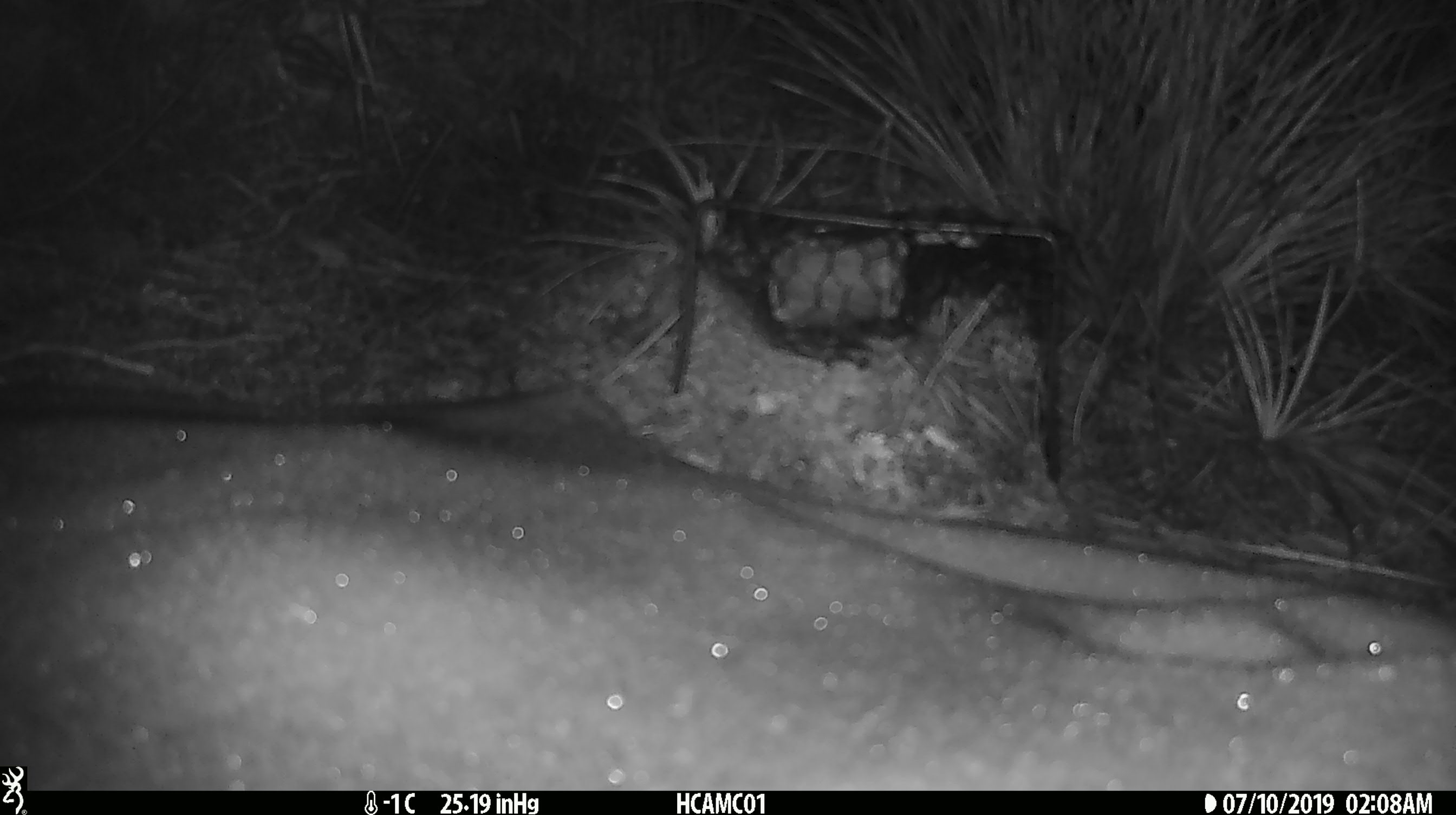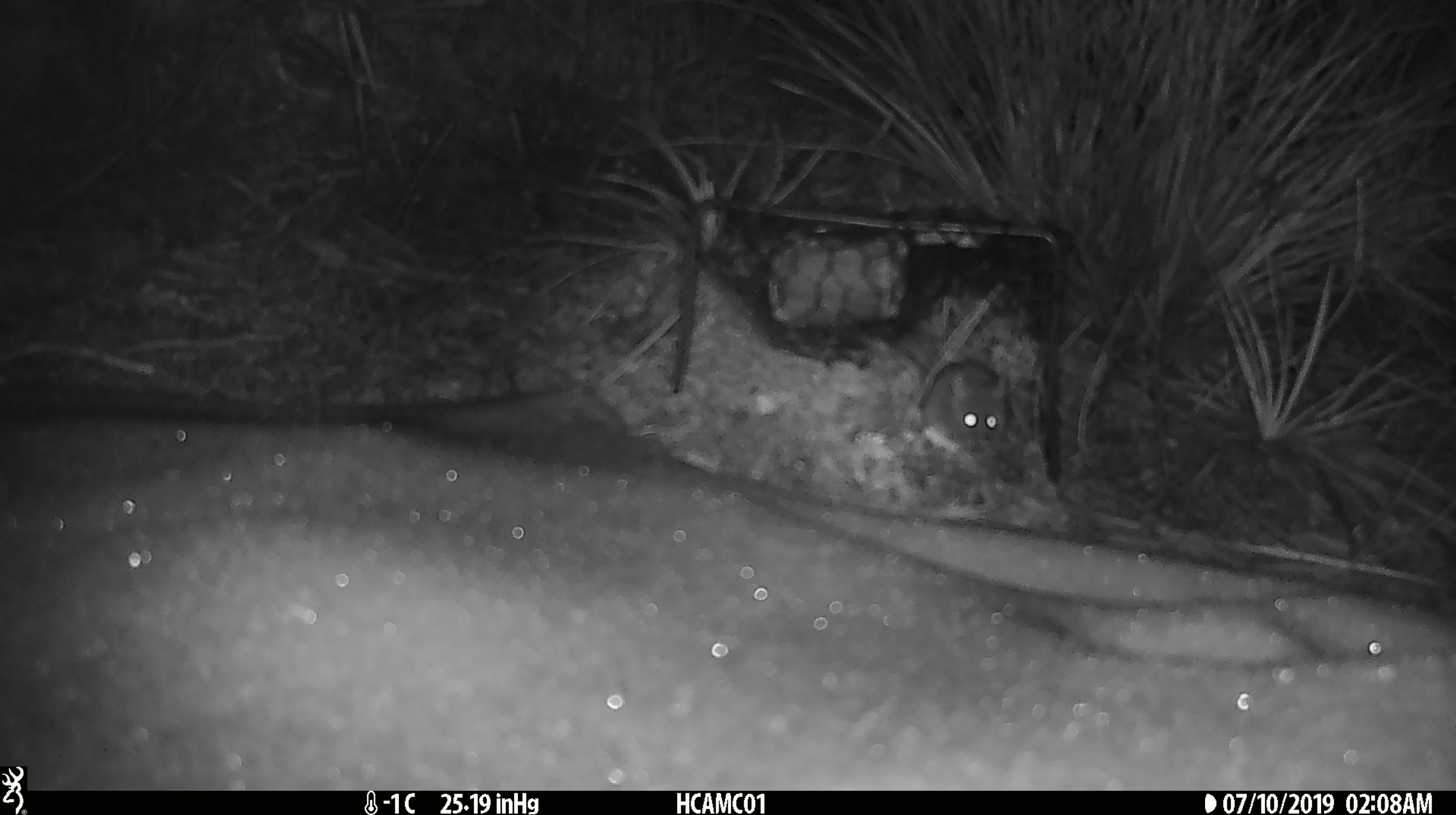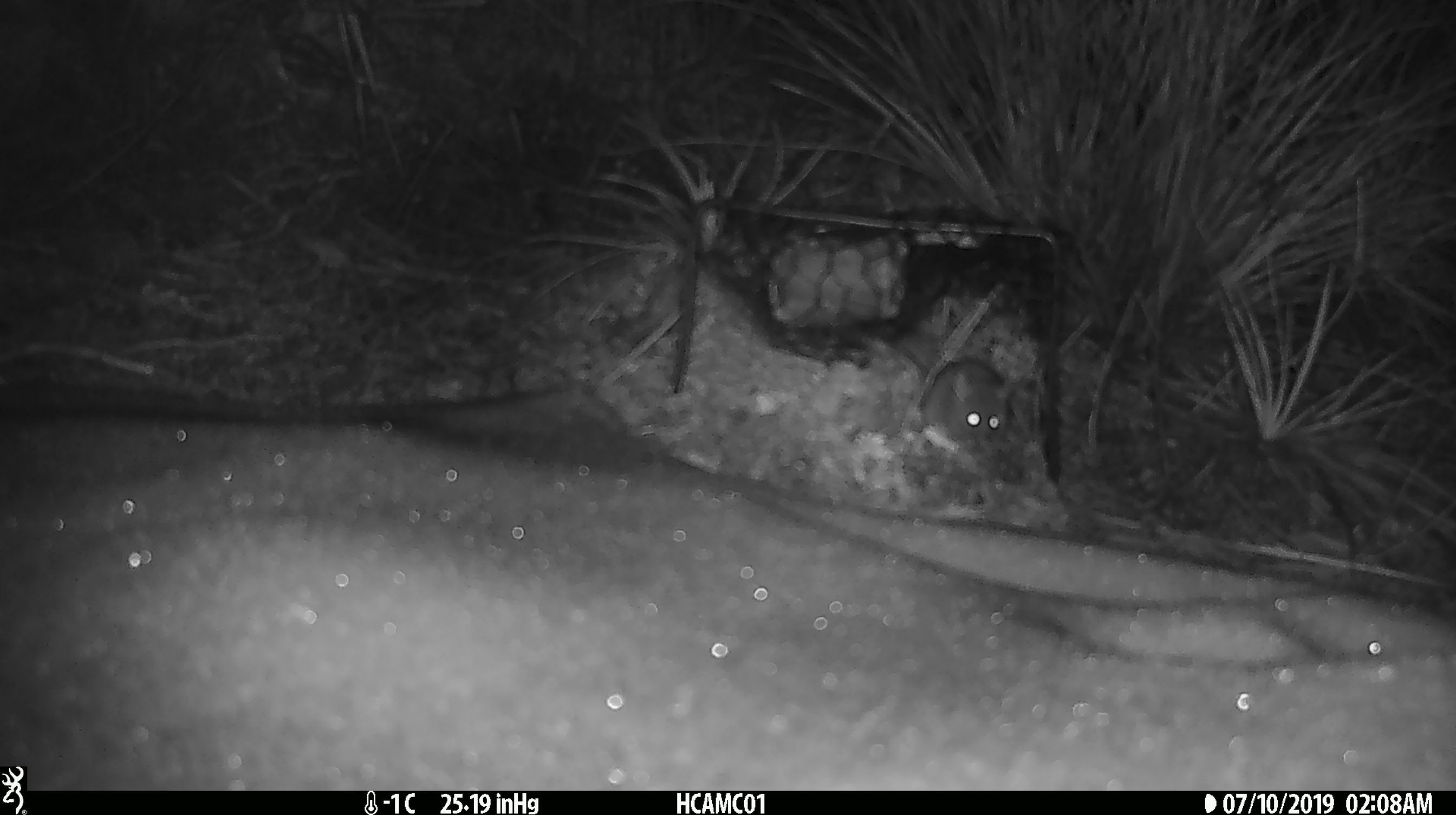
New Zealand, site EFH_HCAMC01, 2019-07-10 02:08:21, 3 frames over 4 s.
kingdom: Animalia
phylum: Chordata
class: Mammalia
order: Rodentia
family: Muridae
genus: Mus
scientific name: Mus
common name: mouse